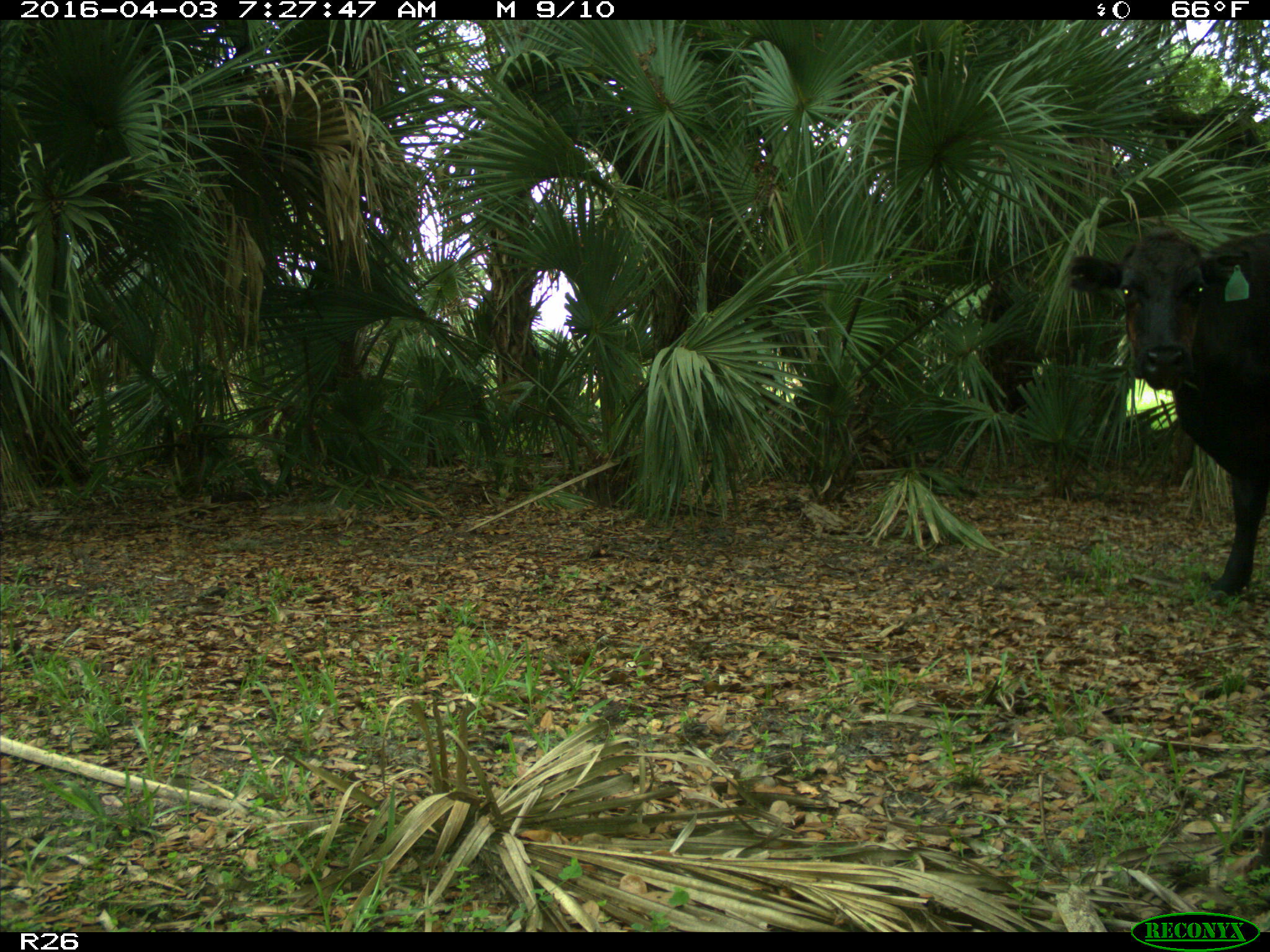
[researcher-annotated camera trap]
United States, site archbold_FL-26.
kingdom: Animalia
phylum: Chordata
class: Mammalia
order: Artiodactyla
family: Bovidae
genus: Bos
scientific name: Bos taurus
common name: domestic cow